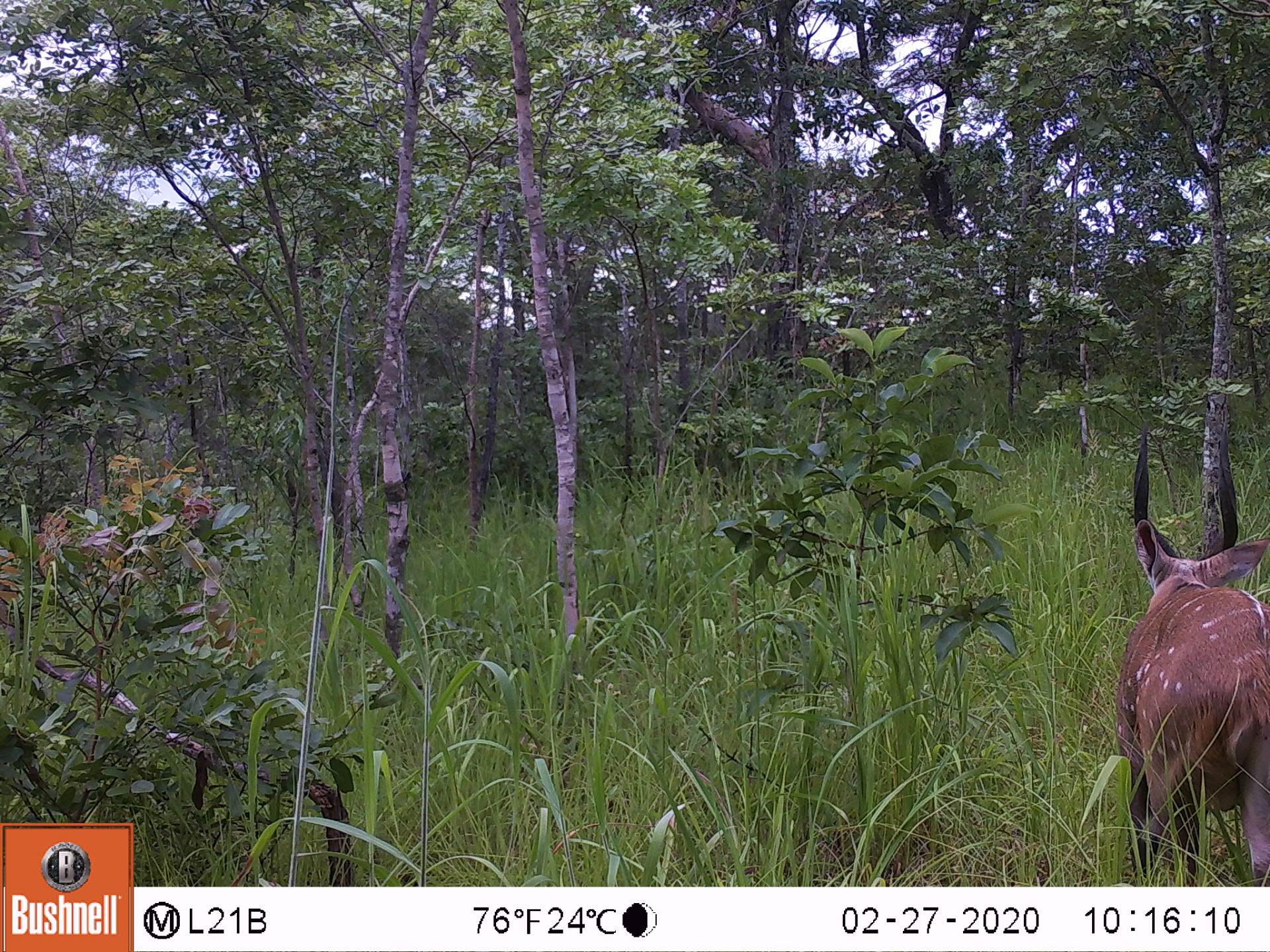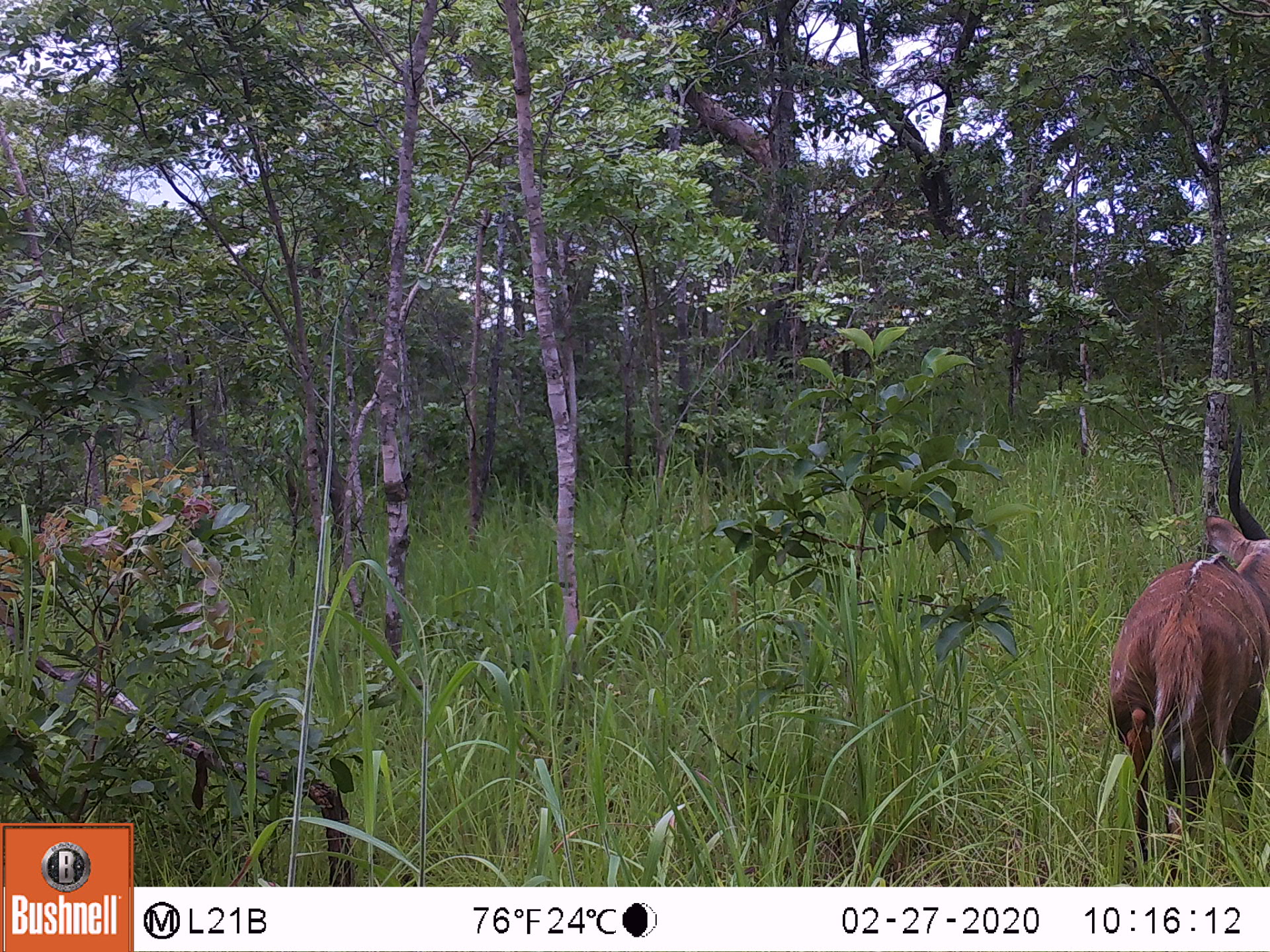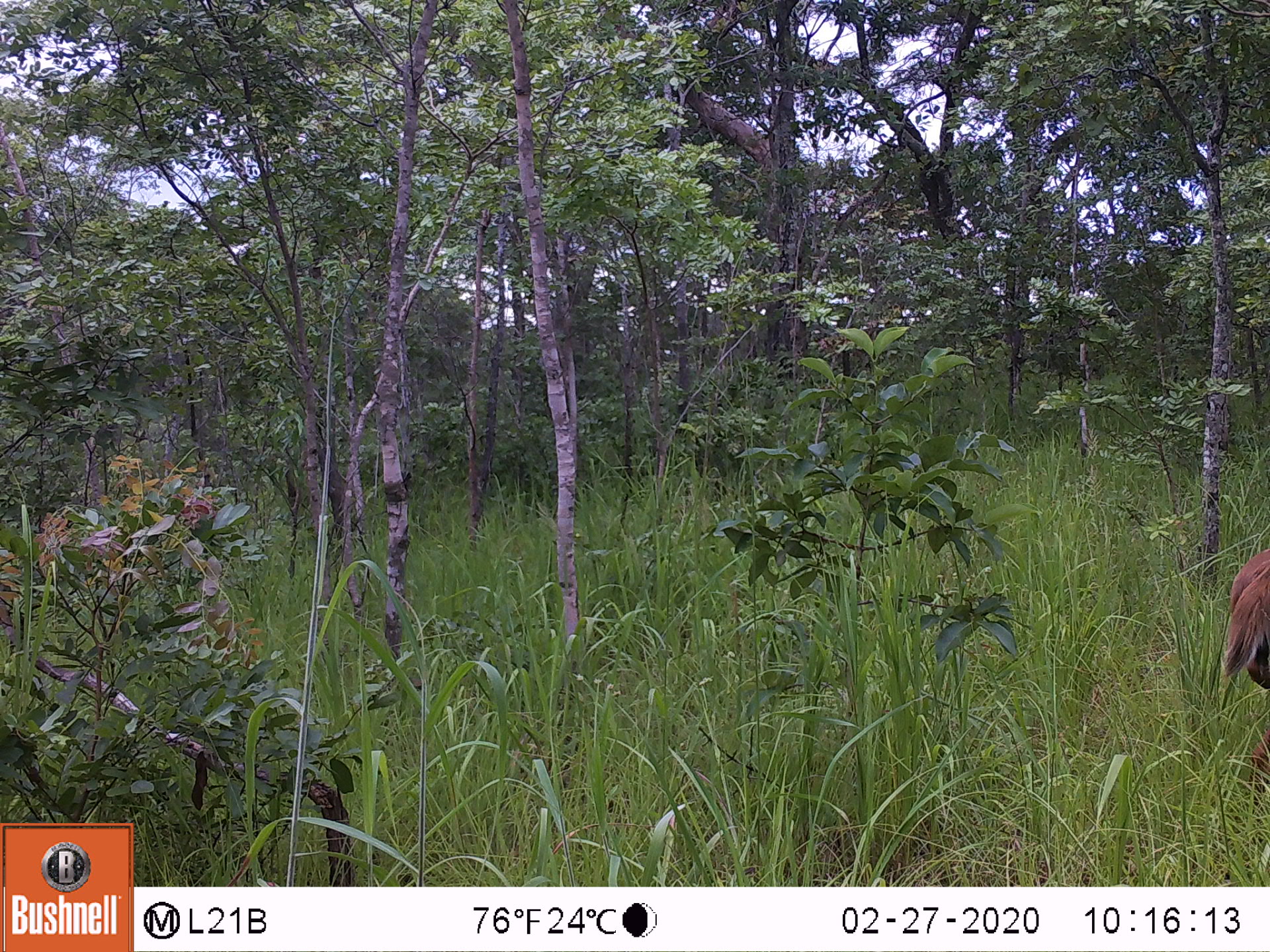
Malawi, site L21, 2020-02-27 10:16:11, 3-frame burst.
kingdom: Animalia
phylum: Chordata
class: Mammalia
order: Artiodactyla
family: Bovidae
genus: Tragelaphus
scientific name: Tragelaphus sylvaticus sylvaticus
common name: cape bushbuck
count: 1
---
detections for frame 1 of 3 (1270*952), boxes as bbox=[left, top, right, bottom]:
cape bushbuck: bbox=[1109, 427, 1262, 878]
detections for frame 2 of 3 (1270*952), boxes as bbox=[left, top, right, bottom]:
cape bushbuck: bbox=[1106, 431, 1266, 872]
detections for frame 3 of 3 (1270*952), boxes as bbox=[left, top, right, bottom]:
cape bushbuck: bbox=[1221, 522, 1265, 796]